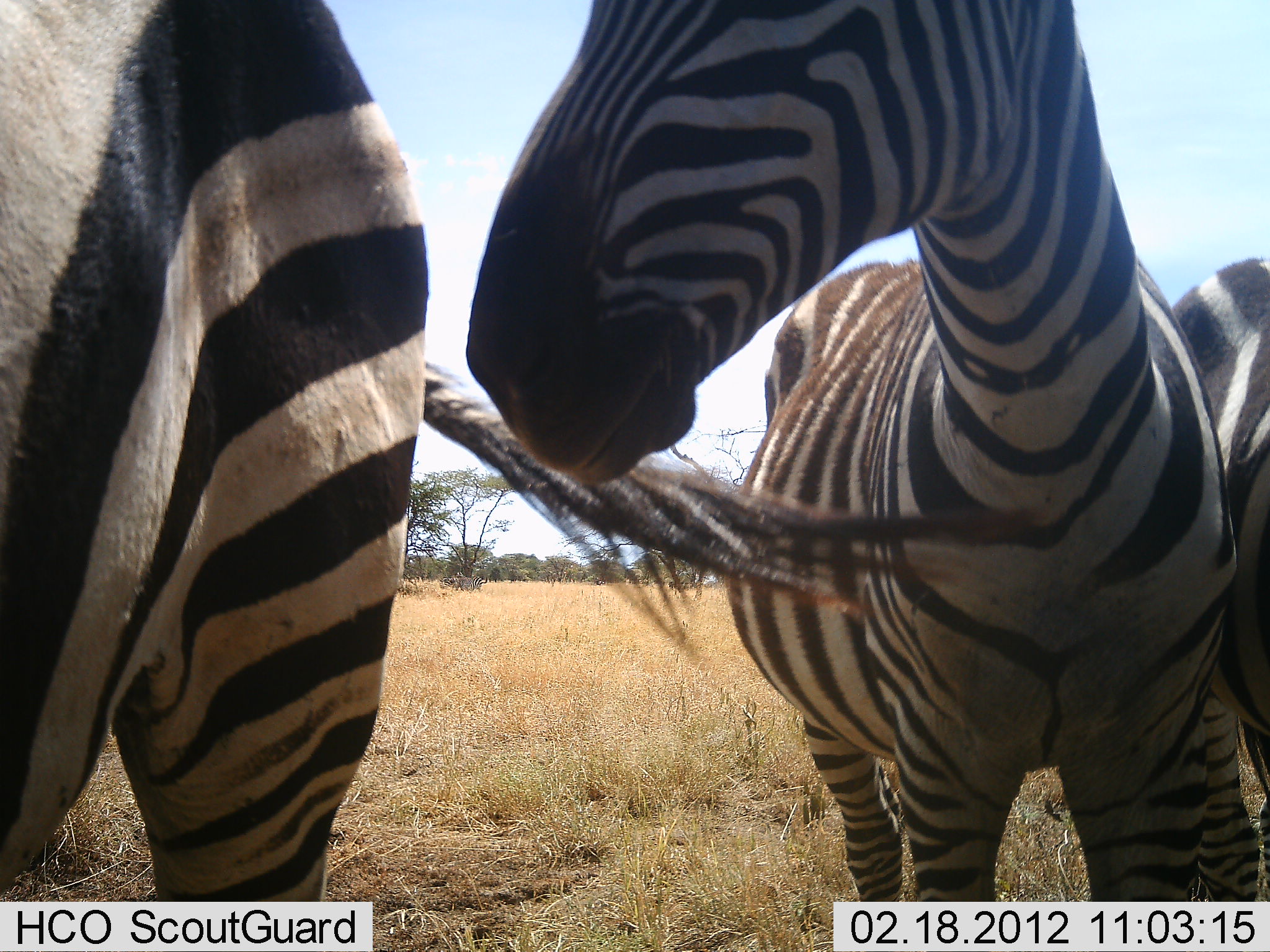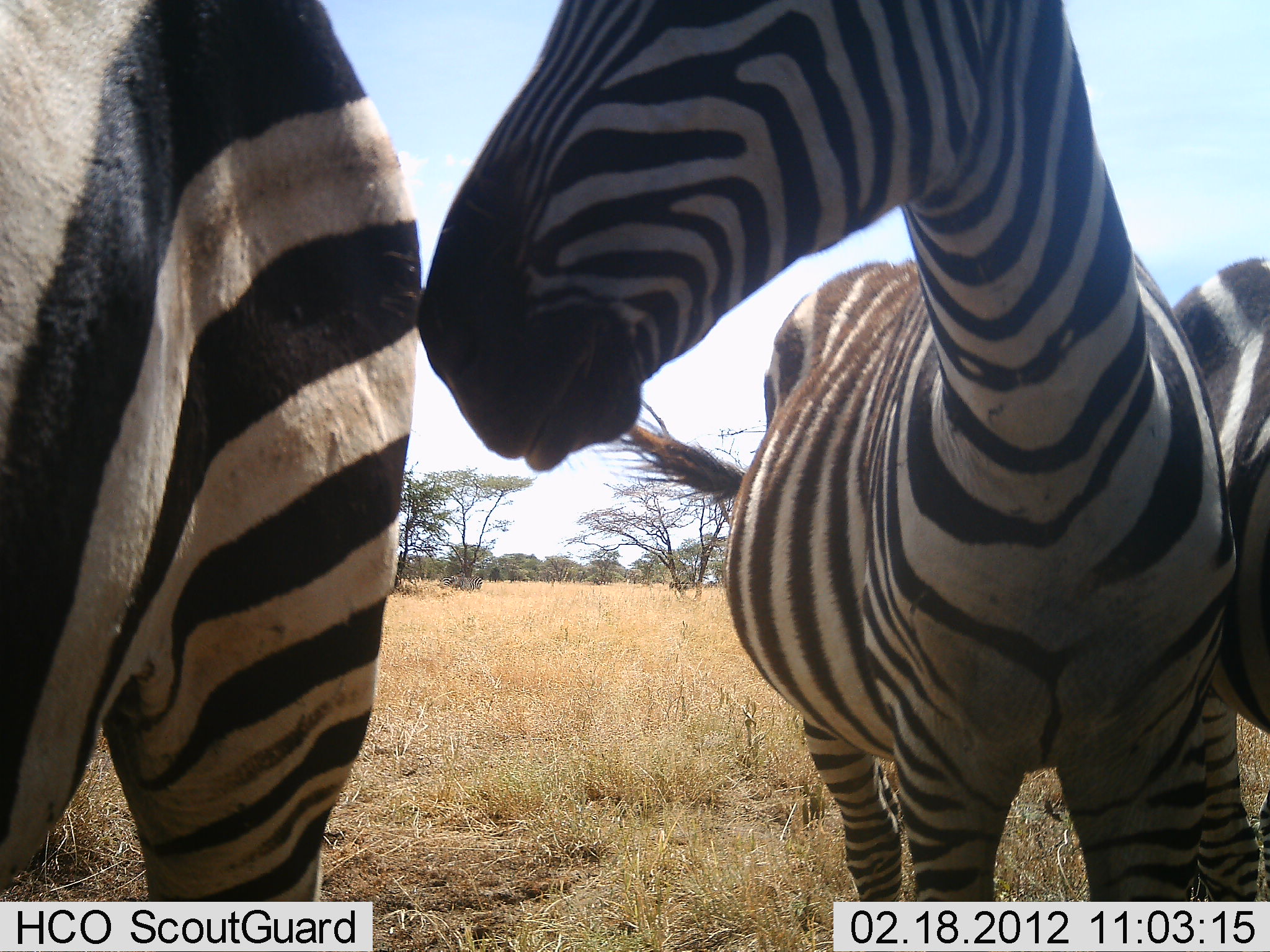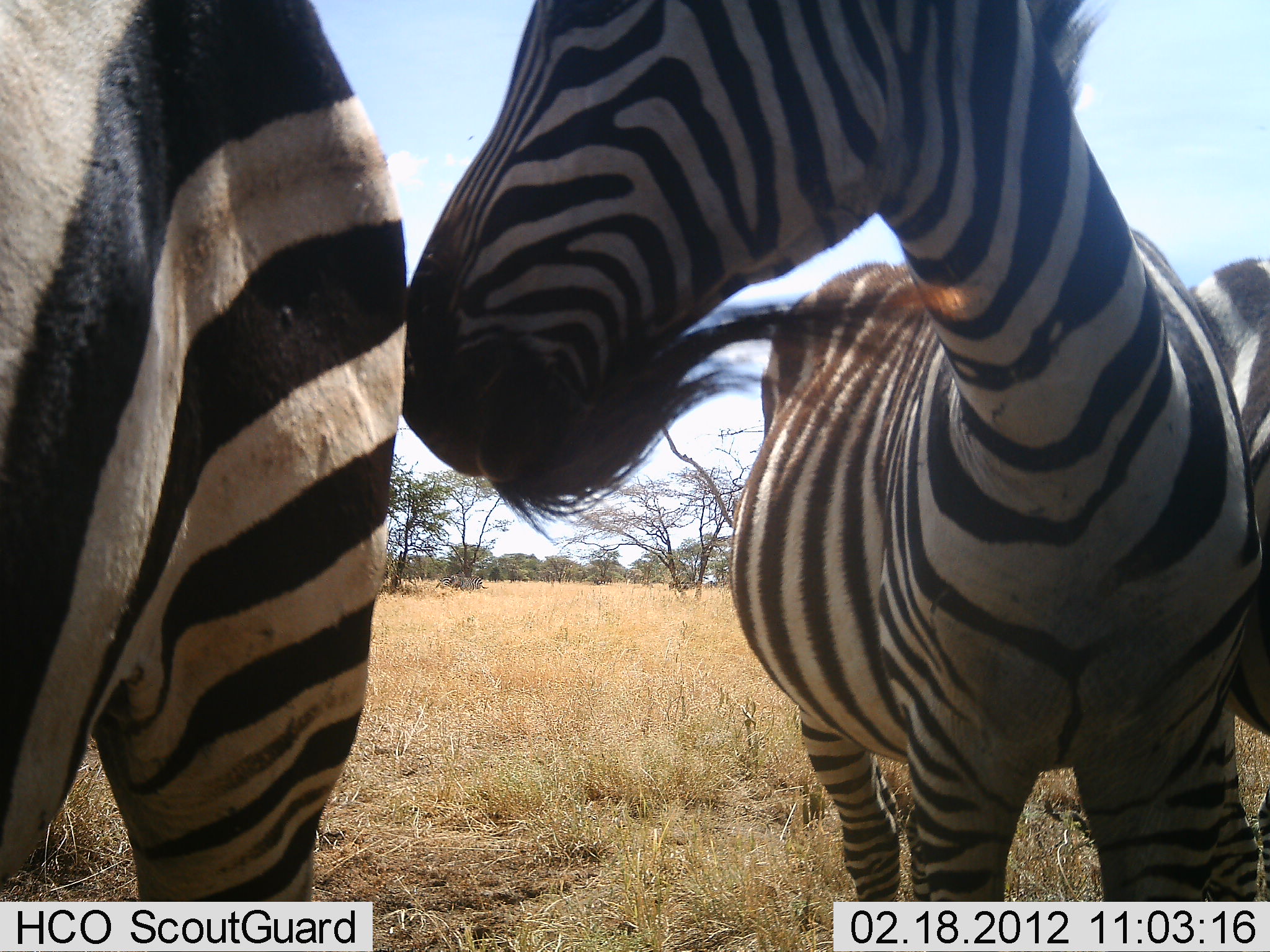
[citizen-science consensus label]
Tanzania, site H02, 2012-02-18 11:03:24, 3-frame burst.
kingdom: Animalia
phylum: Chordata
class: Mammalia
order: Perissodactyla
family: Equidae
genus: Equus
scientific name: Equus quagga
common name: plains zebra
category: zebra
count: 3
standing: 100%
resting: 0%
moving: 0%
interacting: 10%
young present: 0%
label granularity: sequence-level